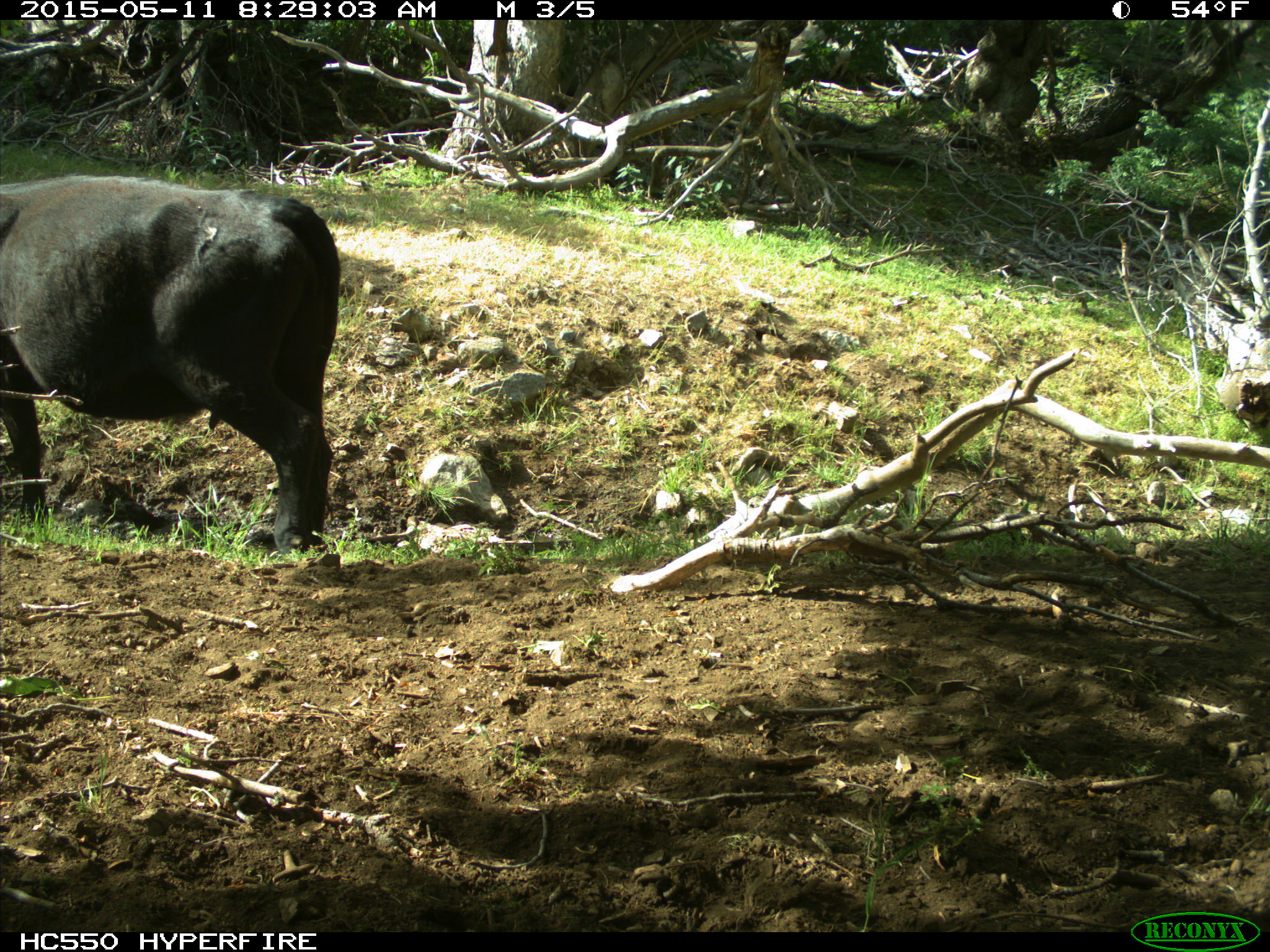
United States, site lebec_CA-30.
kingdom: Animalia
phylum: Chordata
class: Mammalia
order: Artiodactyla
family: Bovidae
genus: Bos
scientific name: Bos taurus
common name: domestic cow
Bos taurus (domestic cow).